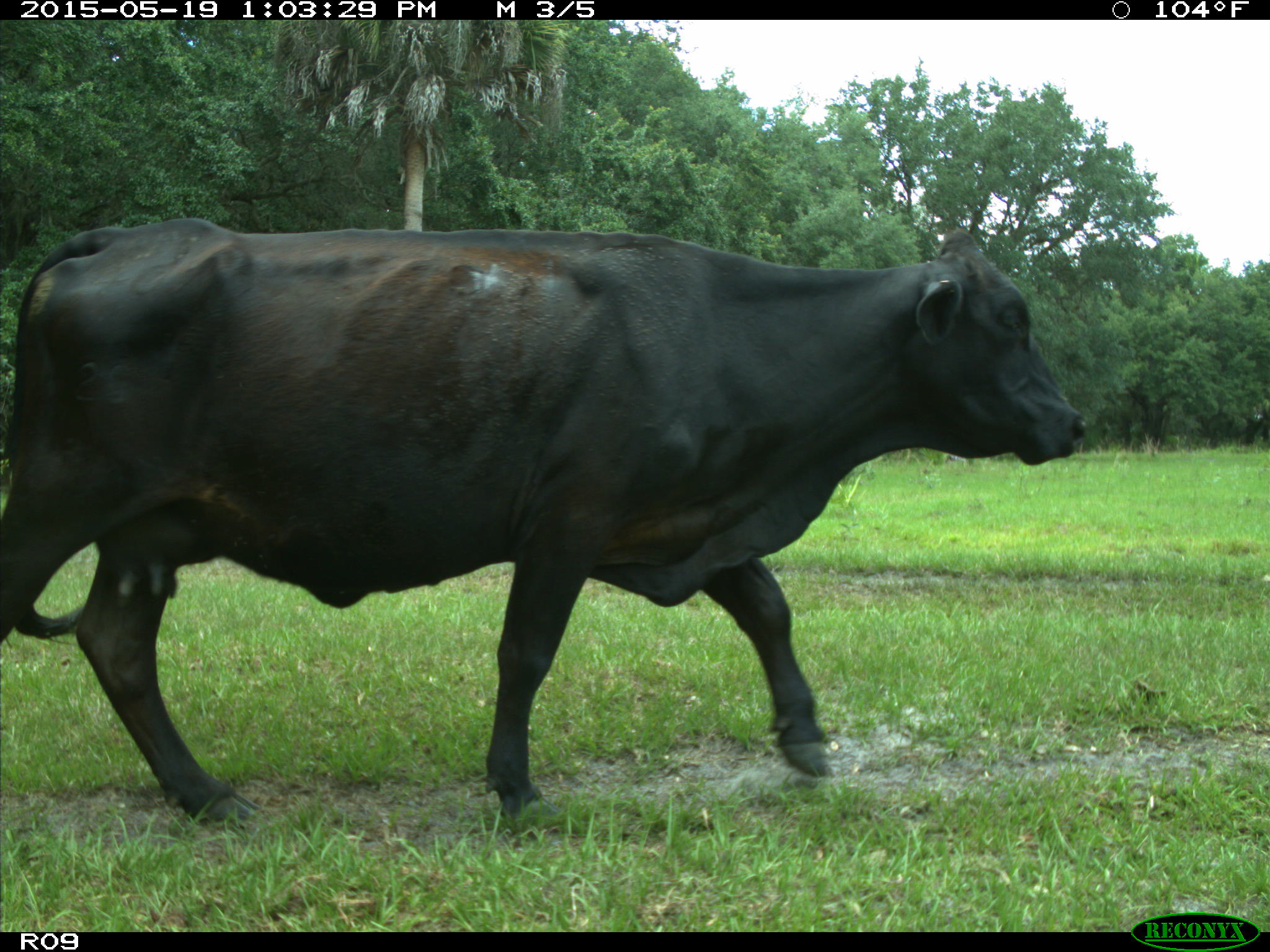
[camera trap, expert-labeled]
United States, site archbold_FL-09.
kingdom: Animalia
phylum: Chordata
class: Mammalia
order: Artiodactyla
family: Bovidae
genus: Bos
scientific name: Bos taurus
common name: domestic cow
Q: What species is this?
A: Bos taurus (domestic cow).